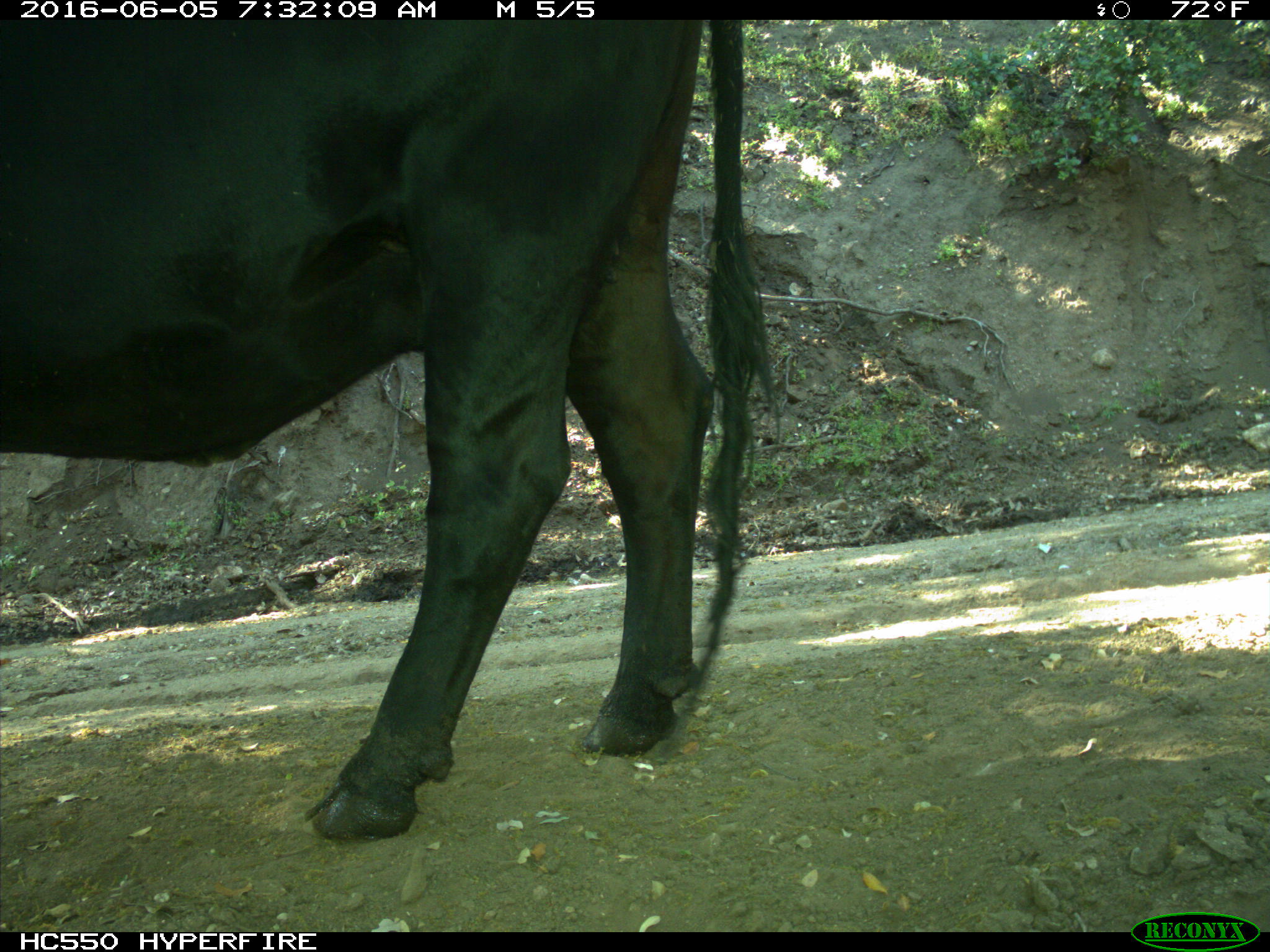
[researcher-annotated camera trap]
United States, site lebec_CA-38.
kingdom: Animalia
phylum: Chordata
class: Mammalia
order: Artiodactyla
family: Bovidae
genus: Bos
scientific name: Bos taurus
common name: domestic cow